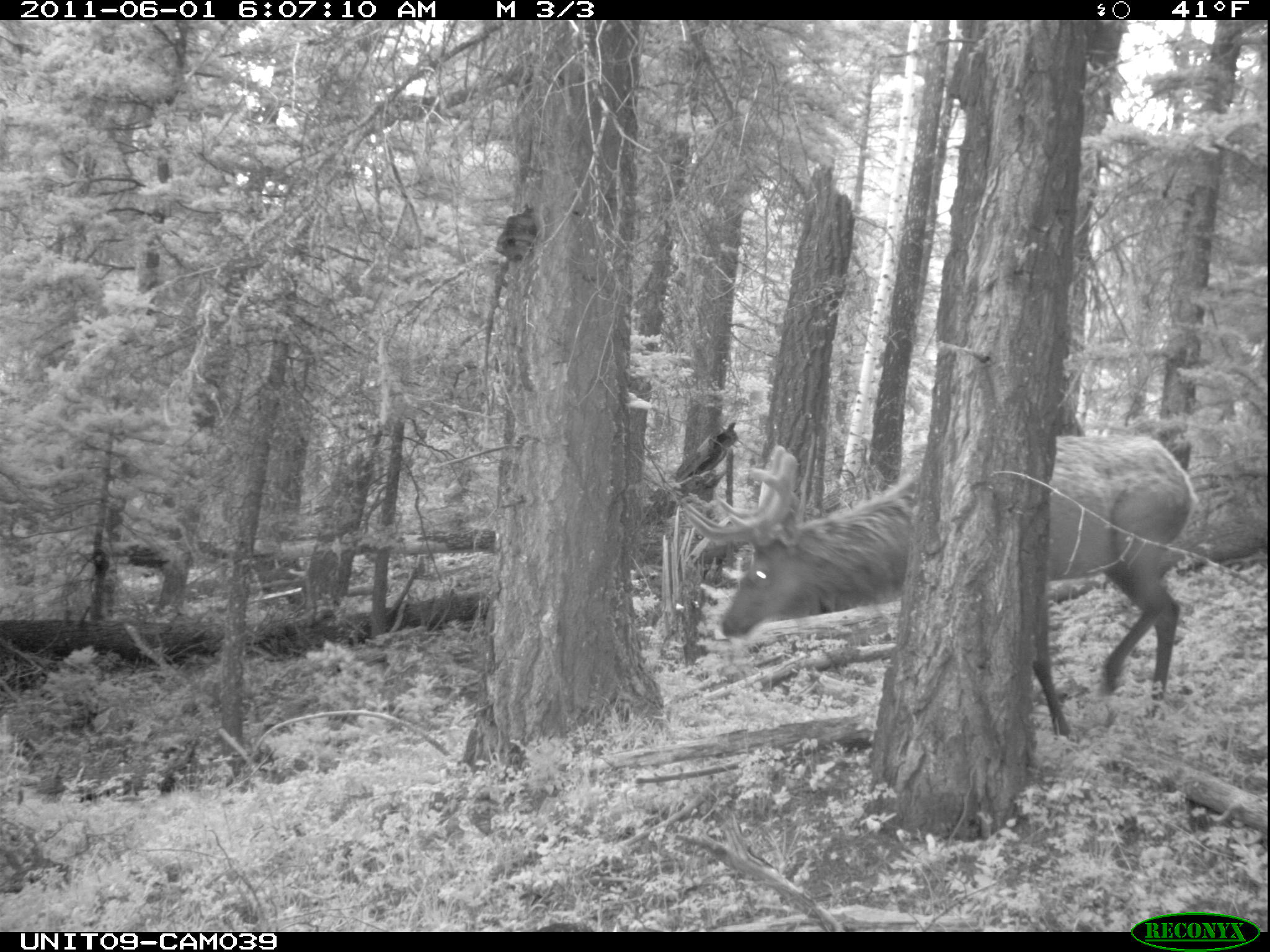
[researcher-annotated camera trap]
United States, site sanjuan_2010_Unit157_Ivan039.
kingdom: Animalia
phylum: Chordata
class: Mammalia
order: Artiodactyla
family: Cervidae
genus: Cervus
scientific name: Cervus elaphus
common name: red deer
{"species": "Cervus elaphus (red deer)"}